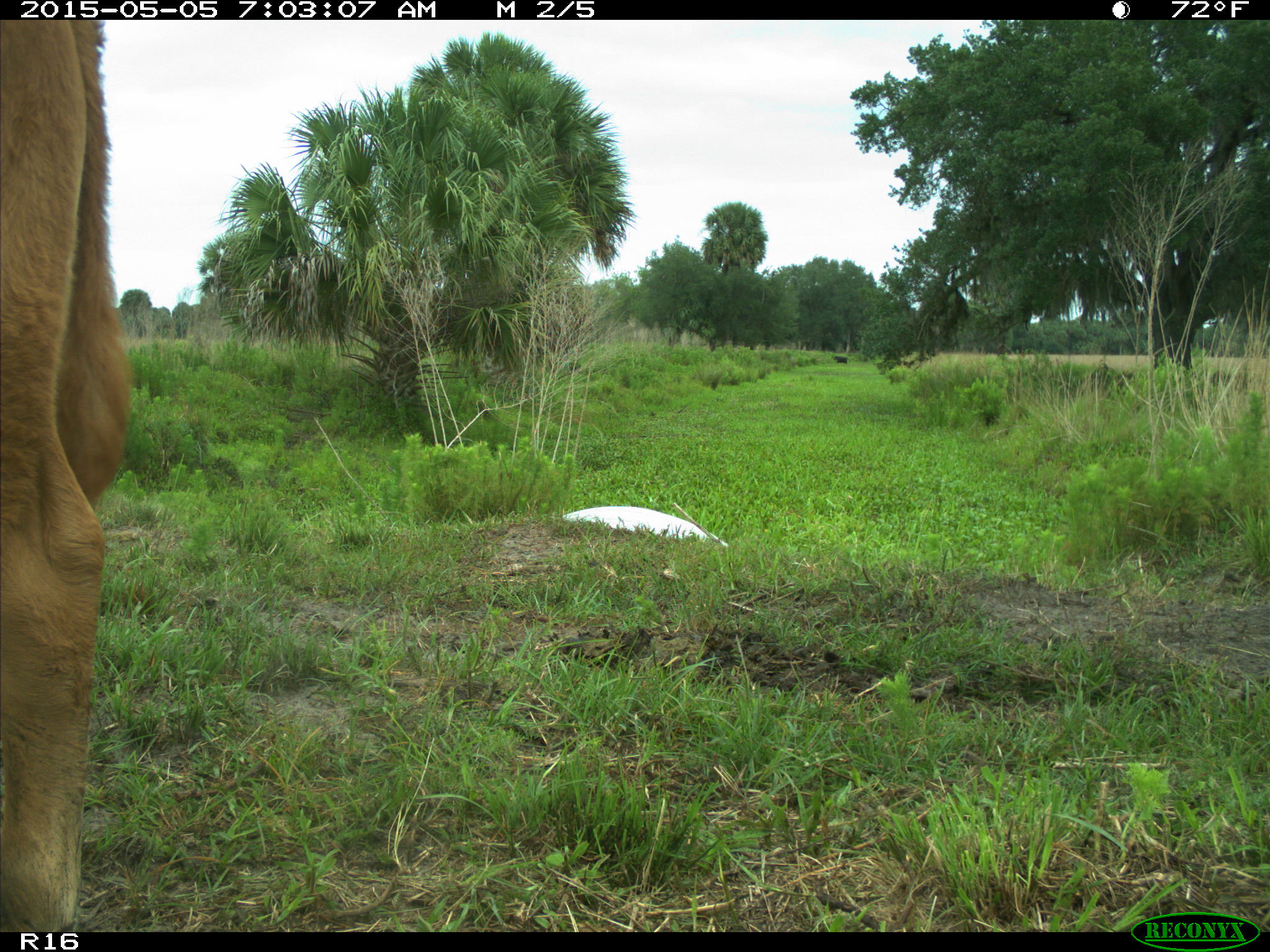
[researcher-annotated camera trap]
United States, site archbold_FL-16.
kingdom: Animalia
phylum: Chordata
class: Mammalia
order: Artiodactyla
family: Bovidae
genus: Bos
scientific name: Bos taurus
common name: domestic cow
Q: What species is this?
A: Bos taurus (domestic cow).